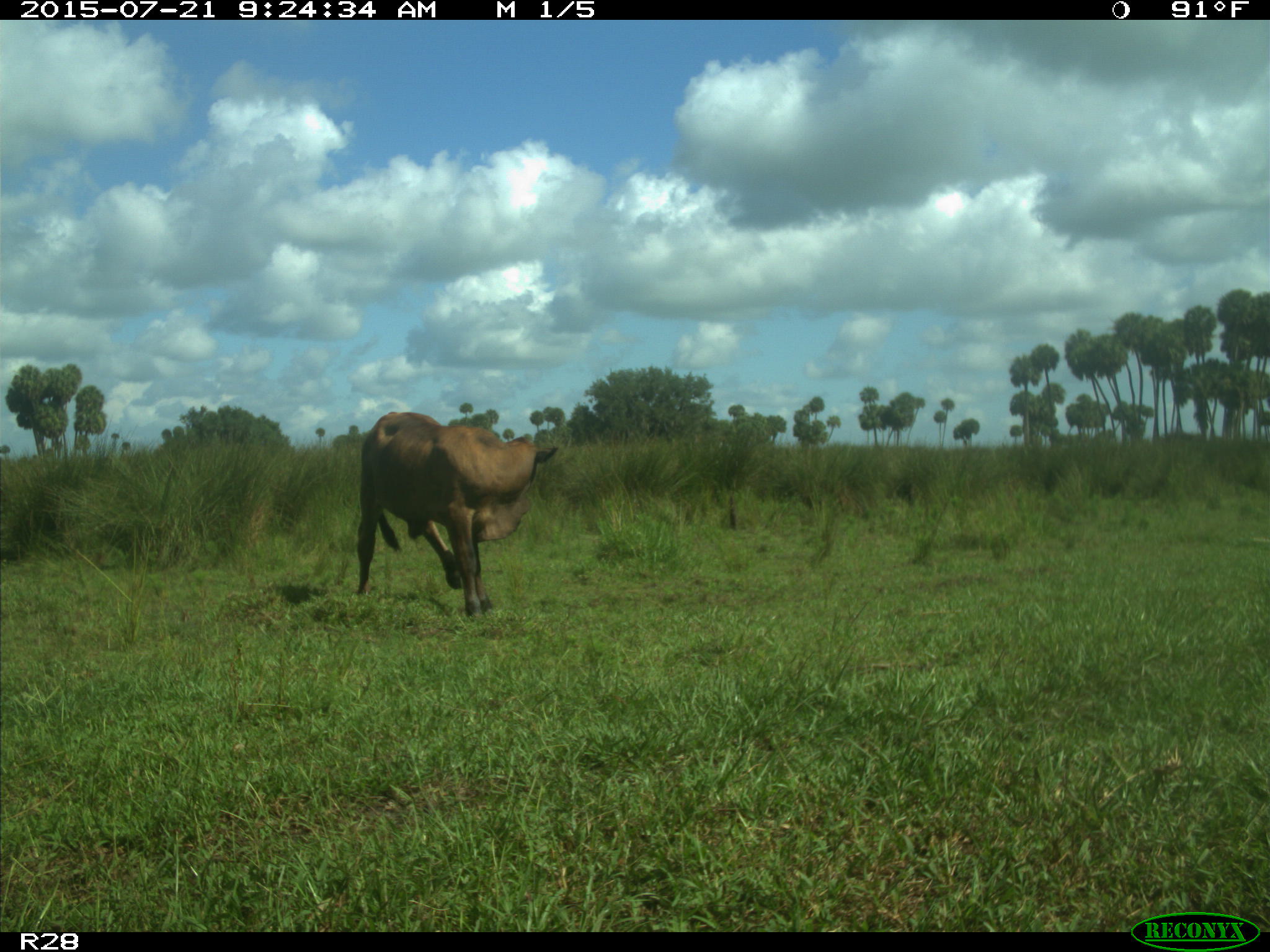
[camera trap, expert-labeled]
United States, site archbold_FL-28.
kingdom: Animalia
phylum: Chordata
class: Mammalia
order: Artiodactyla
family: Bovidae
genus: Bos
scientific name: Bos taurus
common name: domestic cow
Bos taurus (domestic cow).